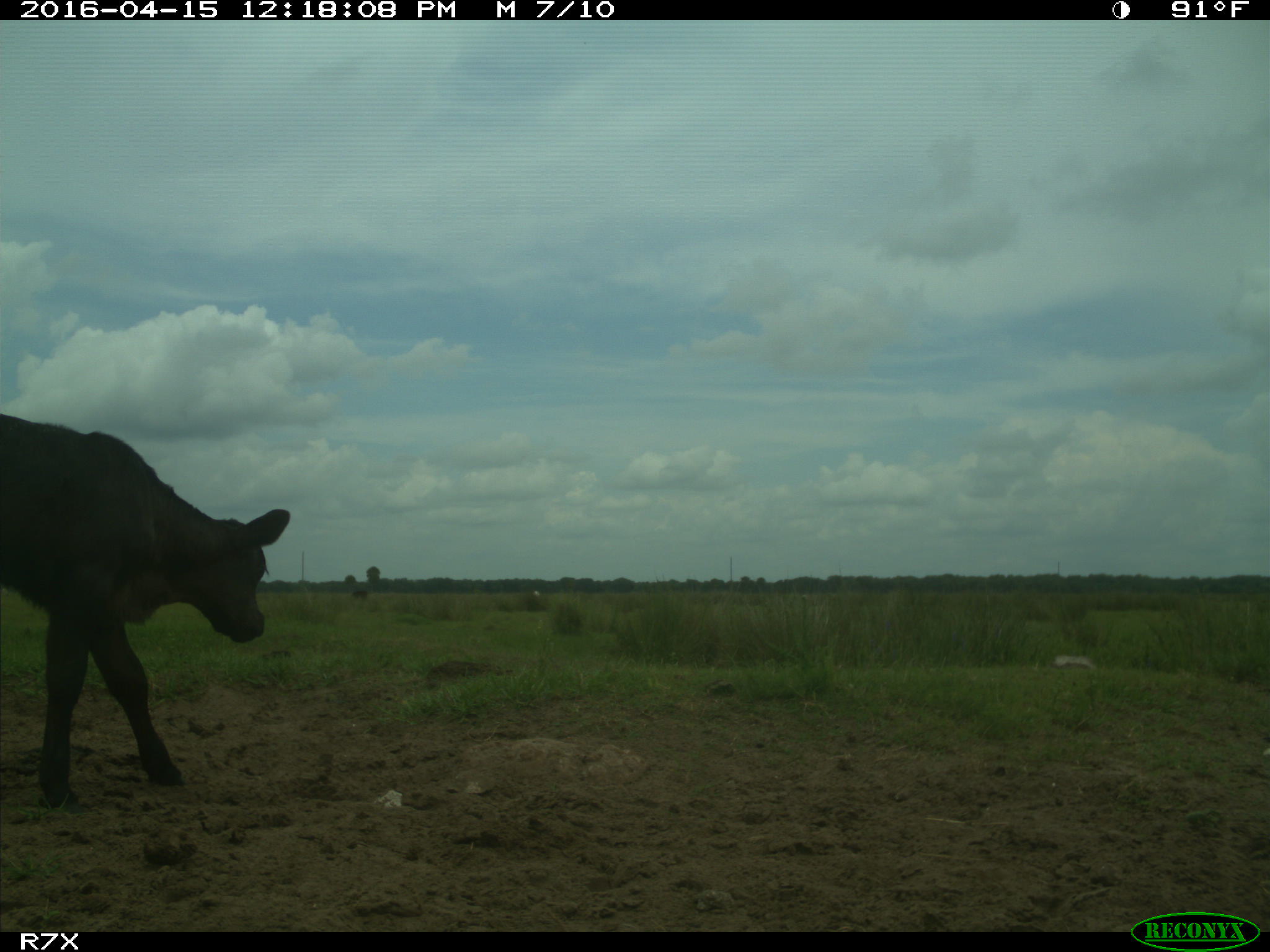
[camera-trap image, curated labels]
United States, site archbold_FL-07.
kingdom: Animalia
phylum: Chordata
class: Mammalia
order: Artiodactyla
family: Bovidae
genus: Bos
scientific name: Bos taurus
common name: domestic cow